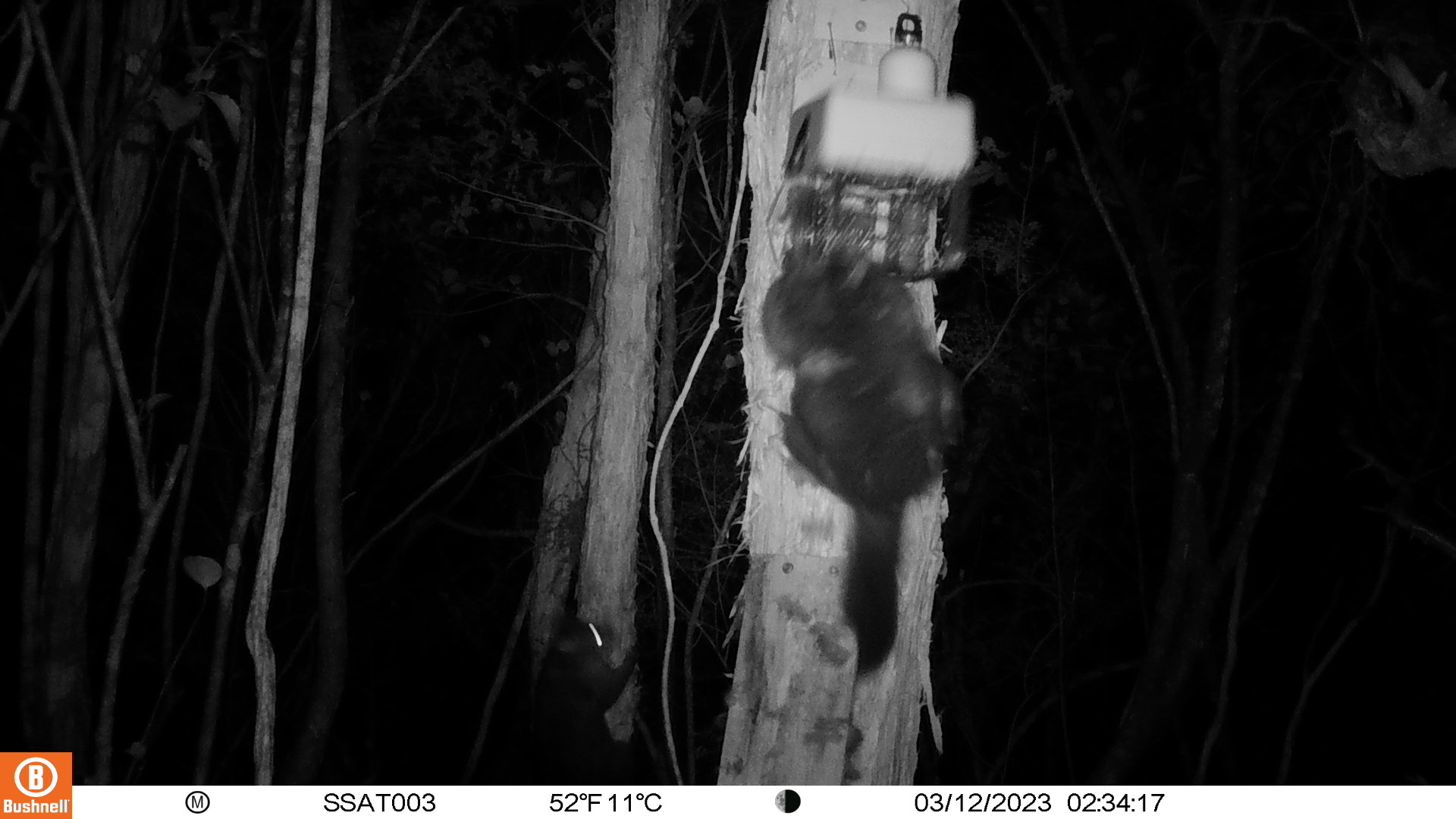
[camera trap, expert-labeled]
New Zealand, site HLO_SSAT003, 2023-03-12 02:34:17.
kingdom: Animalia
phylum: Chordata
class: Mammalia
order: Diprotodontia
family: Phalangeridae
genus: Trichosurus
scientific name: Trichosurus vulpecula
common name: common brushtail possum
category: possum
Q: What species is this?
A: Possum (common brushtail possum) (Trichosurus vulpecula).